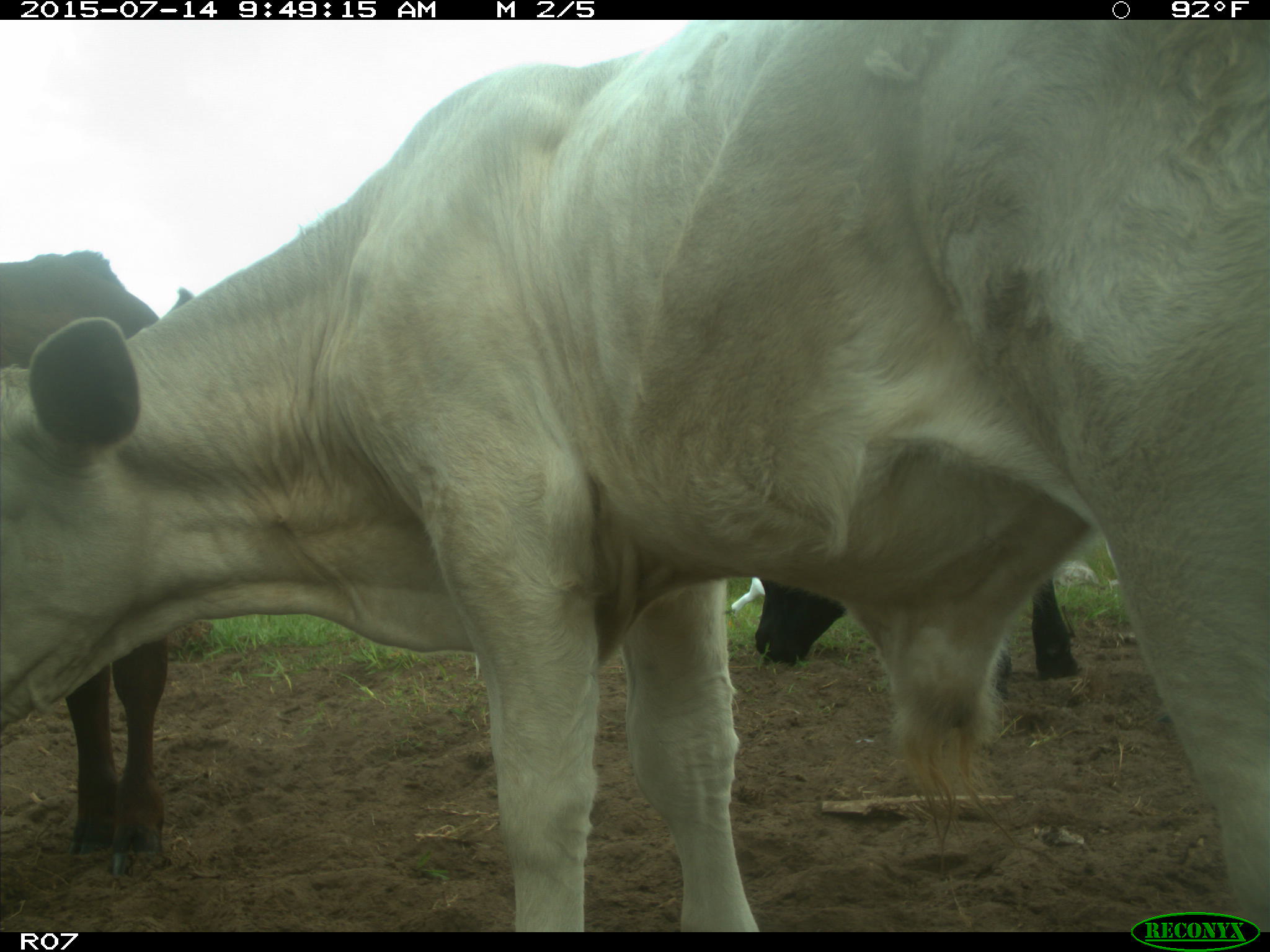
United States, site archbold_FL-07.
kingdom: Animalia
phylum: Chordata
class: Mammalia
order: Artiodactyla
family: Bovidae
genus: Bos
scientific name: Bos taurus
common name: domestic cow